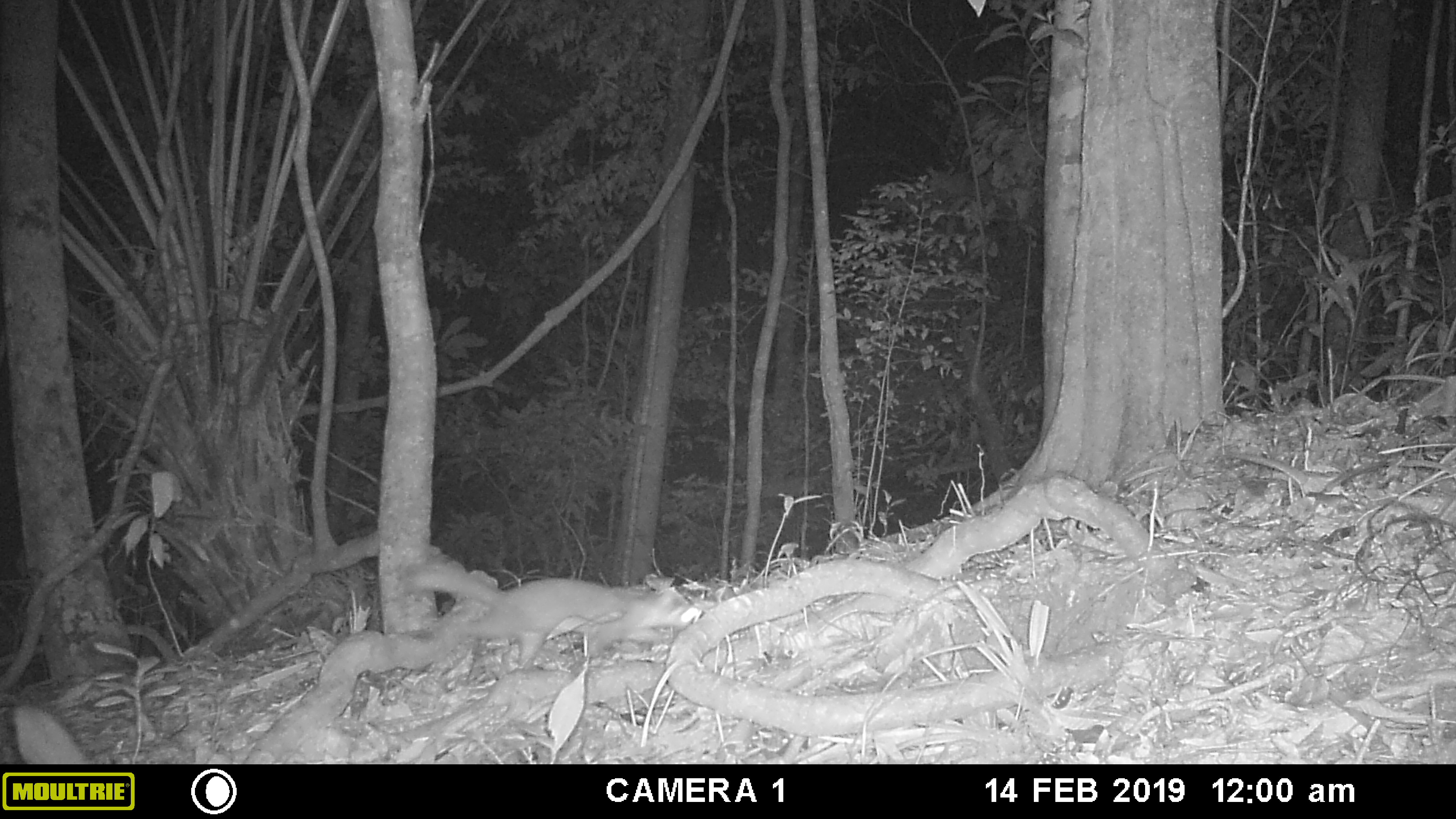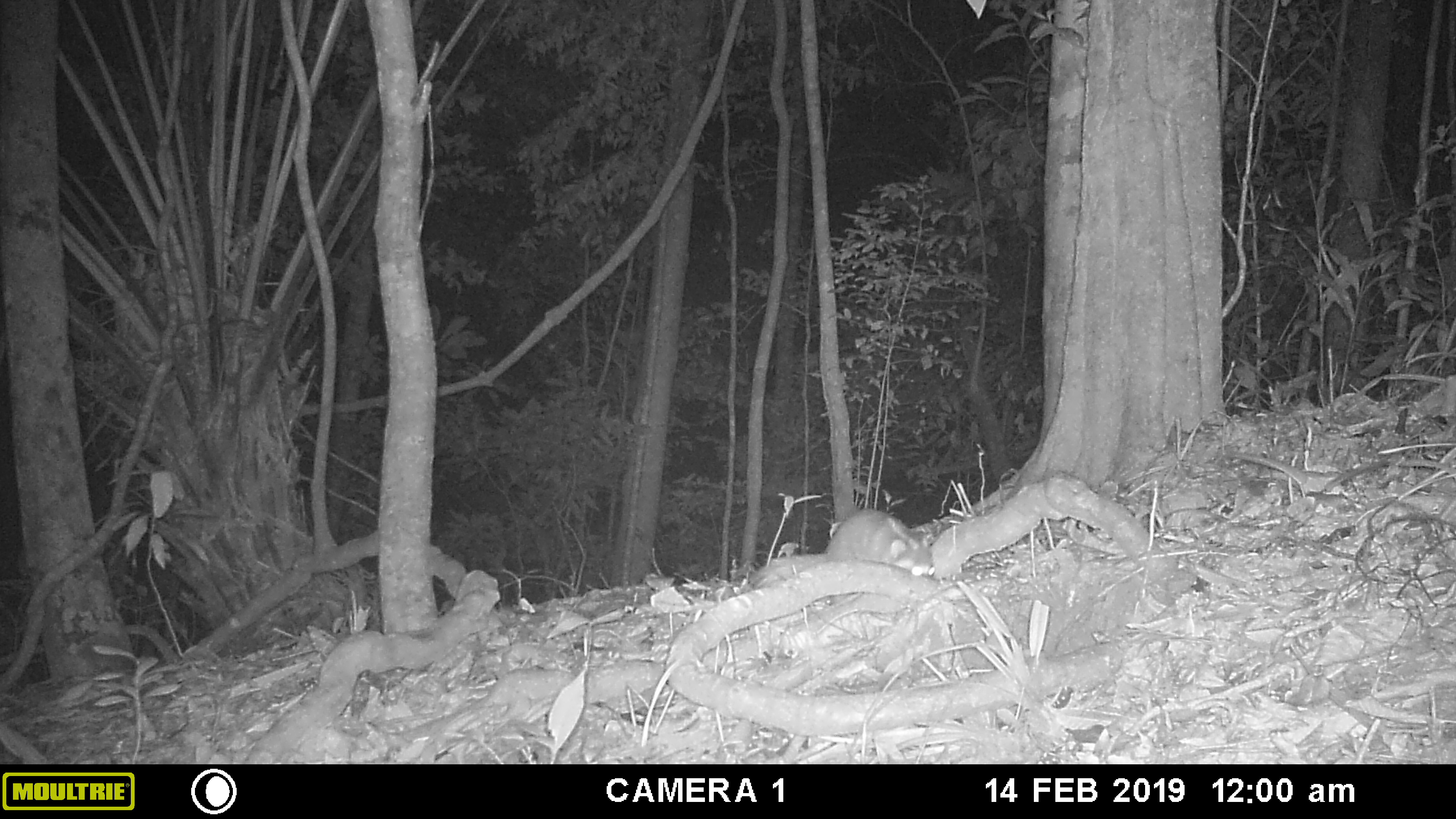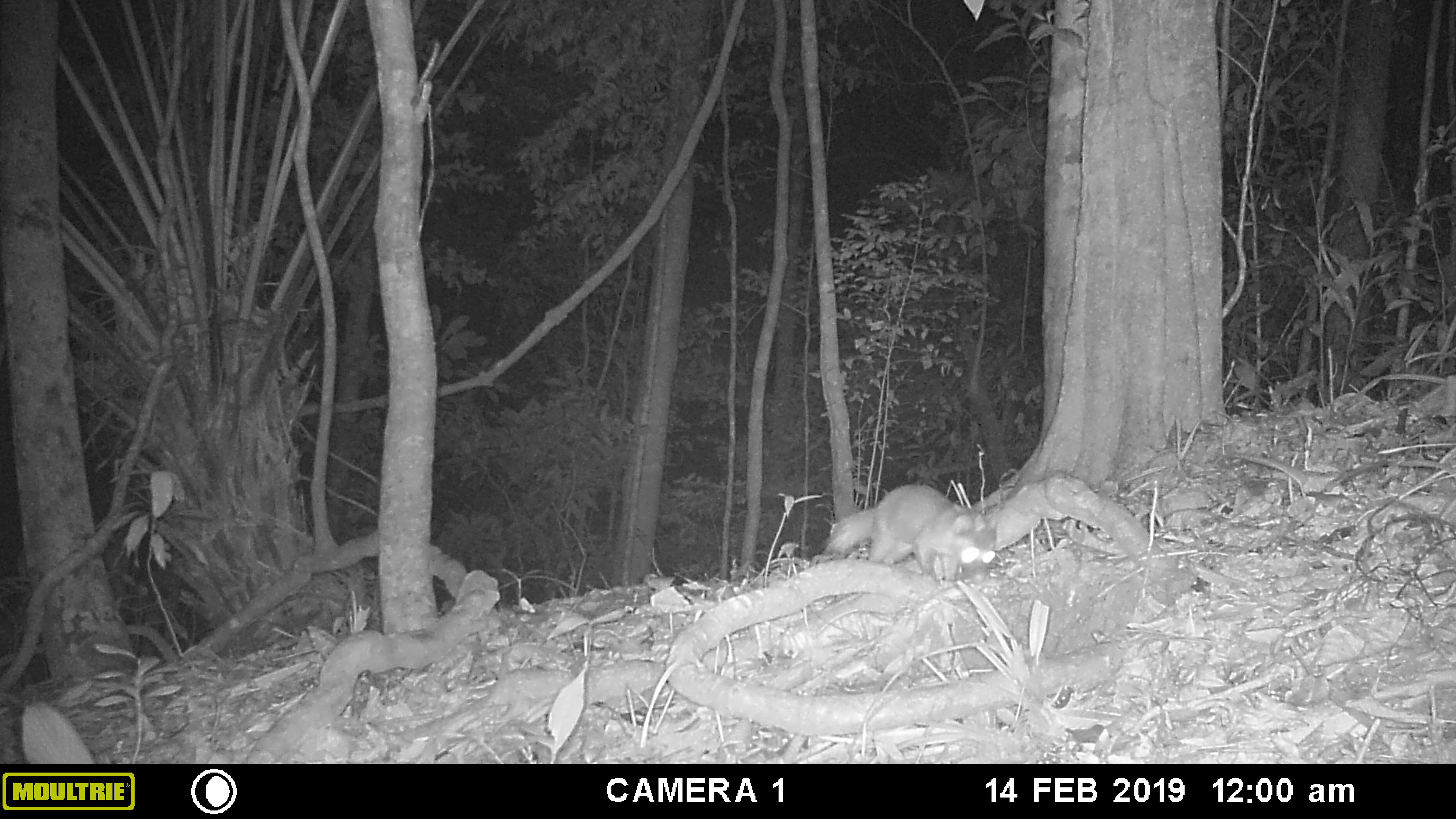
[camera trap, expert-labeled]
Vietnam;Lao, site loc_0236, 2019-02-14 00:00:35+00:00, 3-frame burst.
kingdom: Animalia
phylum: Chordata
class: Mammalia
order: Carnivora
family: Mustelidae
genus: Melogale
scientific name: Melogale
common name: ferret badger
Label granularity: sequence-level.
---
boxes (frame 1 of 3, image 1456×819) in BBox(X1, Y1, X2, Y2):
ferret badger: BBox(402, 563, 704, 670)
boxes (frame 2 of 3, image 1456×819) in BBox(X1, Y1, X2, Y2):
ferret badger: BBox(749, 508, 935, 590)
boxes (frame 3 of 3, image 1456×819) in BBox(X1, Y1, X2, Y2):
ferret badger: BBox(825, 485, 998, 584)